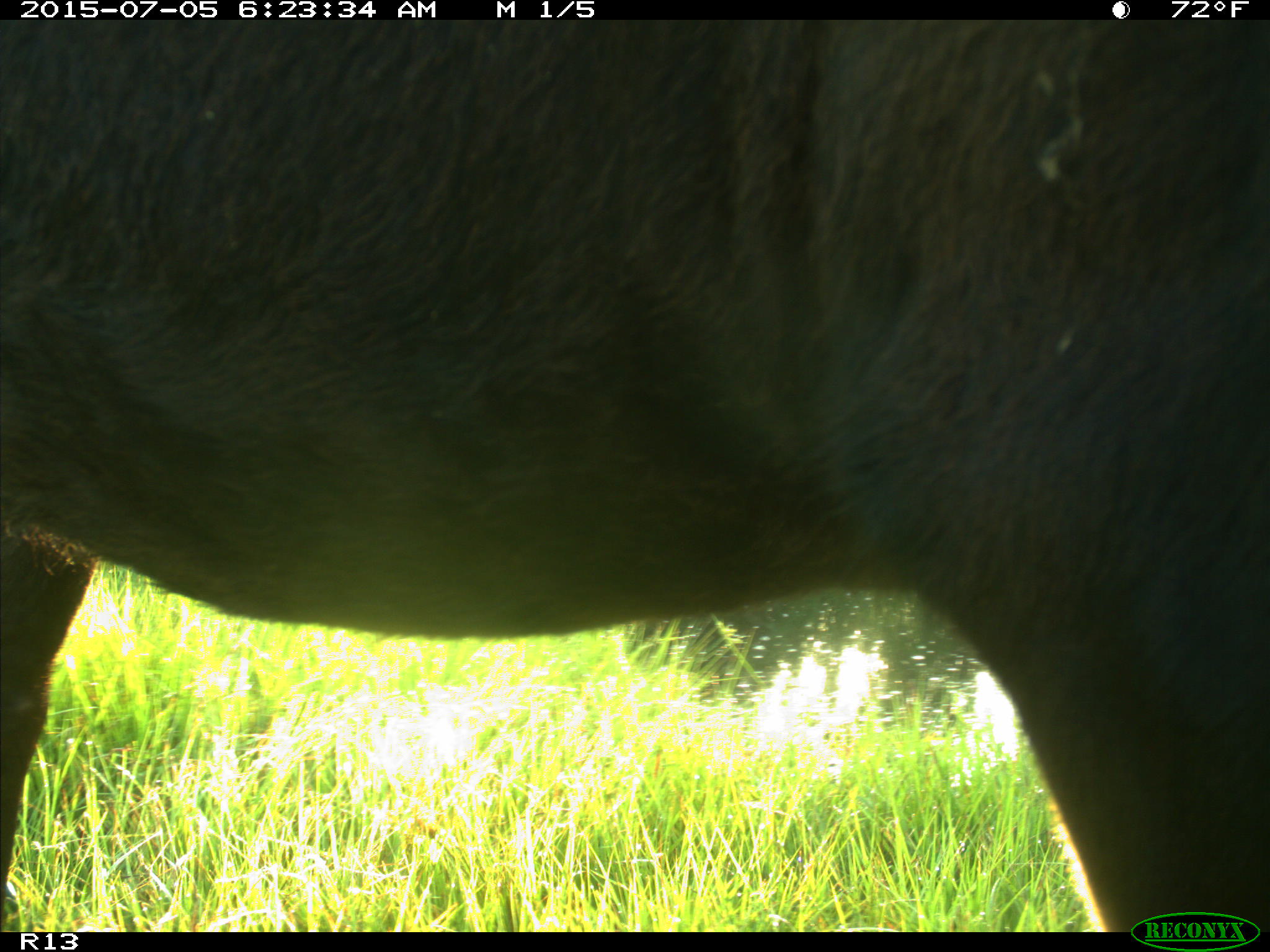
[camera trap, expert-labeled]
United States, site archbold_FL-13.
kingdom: Animalia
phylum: Chordata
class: Mammalia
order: Artiodactyla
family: Bovidae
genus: Bos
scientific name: Bos taurus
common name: domestic cow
Bos taurus (domestic cow).